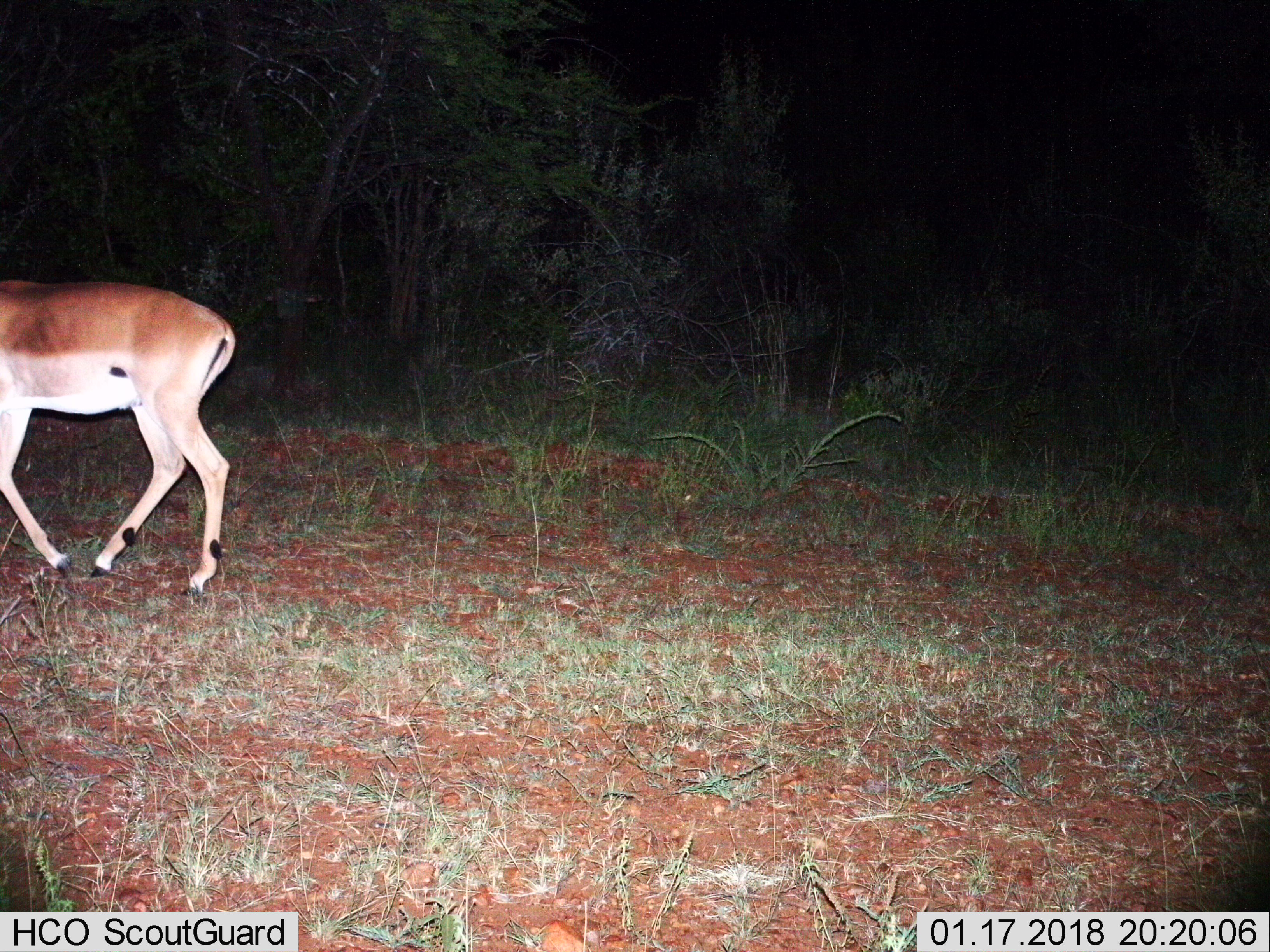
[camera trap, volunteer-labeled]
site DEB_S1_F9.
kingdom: Animalia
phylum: Chordata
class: Mammalia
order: Artiodactyla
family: Bovidae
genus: Aepyceros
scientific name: Aepyceros melampus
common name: impala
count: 1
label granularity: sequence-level